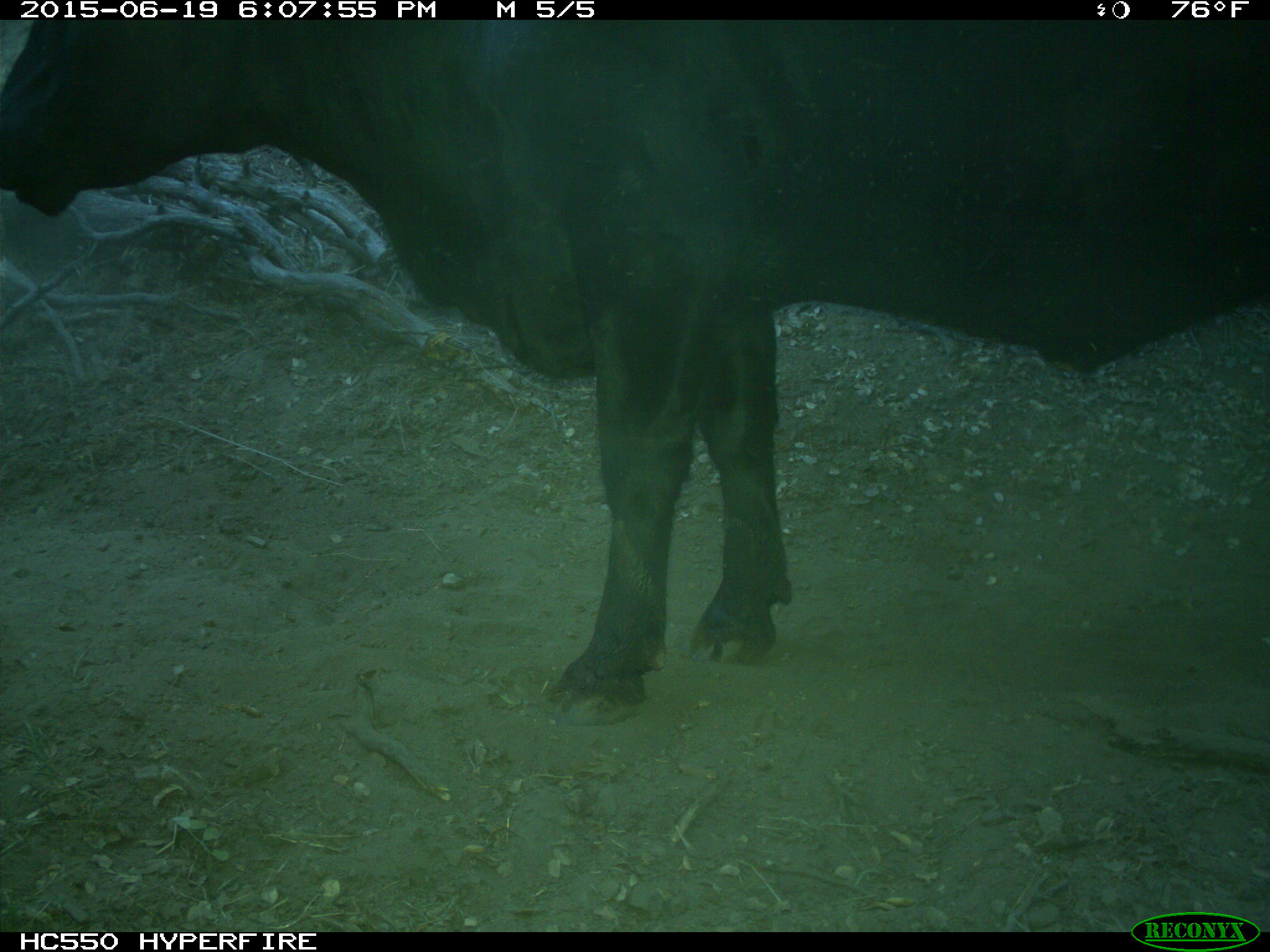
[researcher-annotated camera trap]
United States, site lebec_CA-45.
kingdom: Animalia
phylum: Chordata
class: Mammalia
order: Artiodactyla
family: Bovidae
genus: Bos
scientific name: Bos taurus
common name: domestic cow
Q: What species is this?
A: Bos taurus (domestic cow).